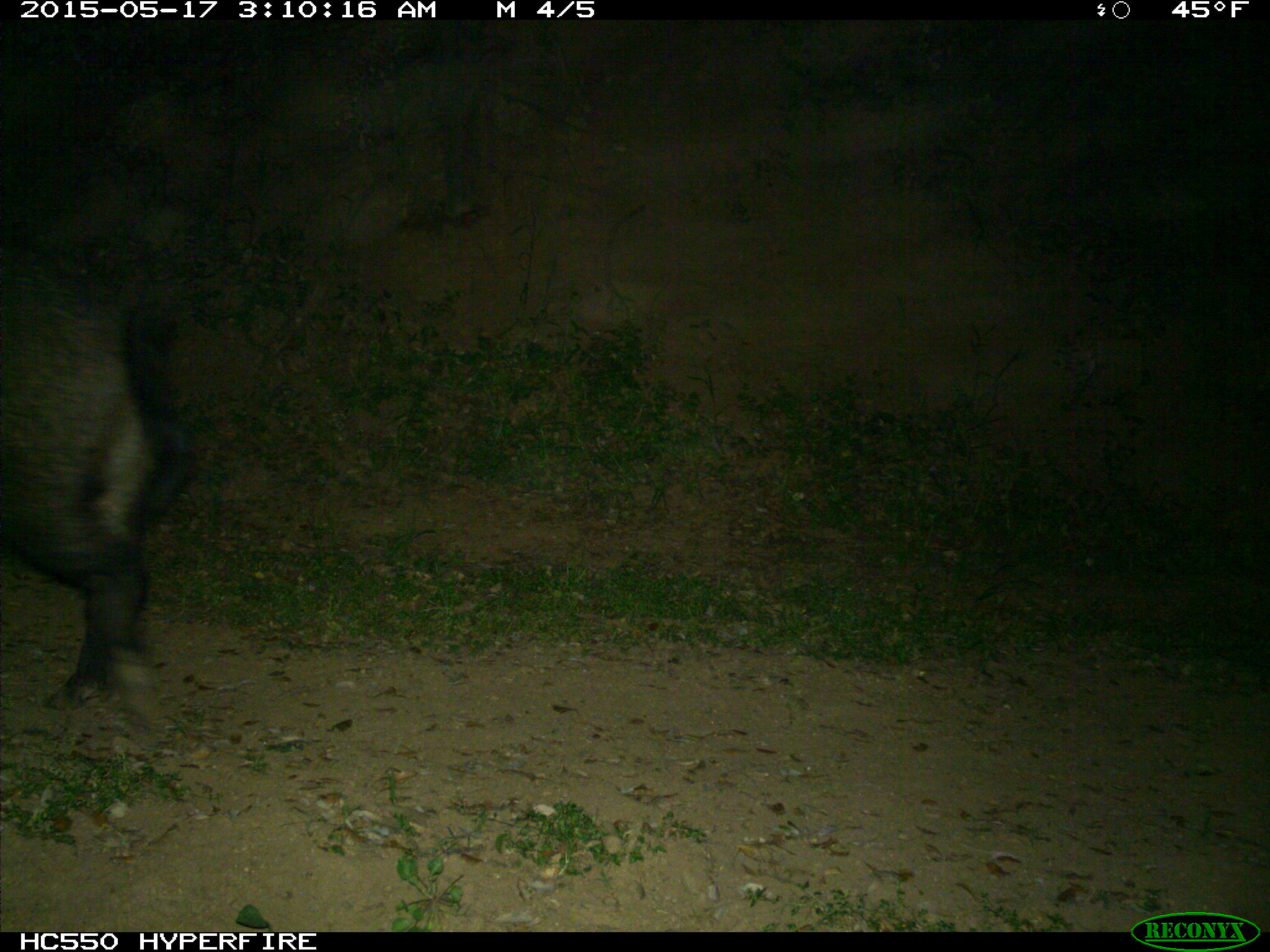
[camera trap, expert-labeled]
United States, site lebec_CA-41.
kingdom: Animalia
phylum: Chordata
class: Mammalia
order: Artiodactyla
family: Suidae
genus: Sus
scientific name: Sus scrofa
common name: wild boar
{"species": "Sus scrofa (wild boar)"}